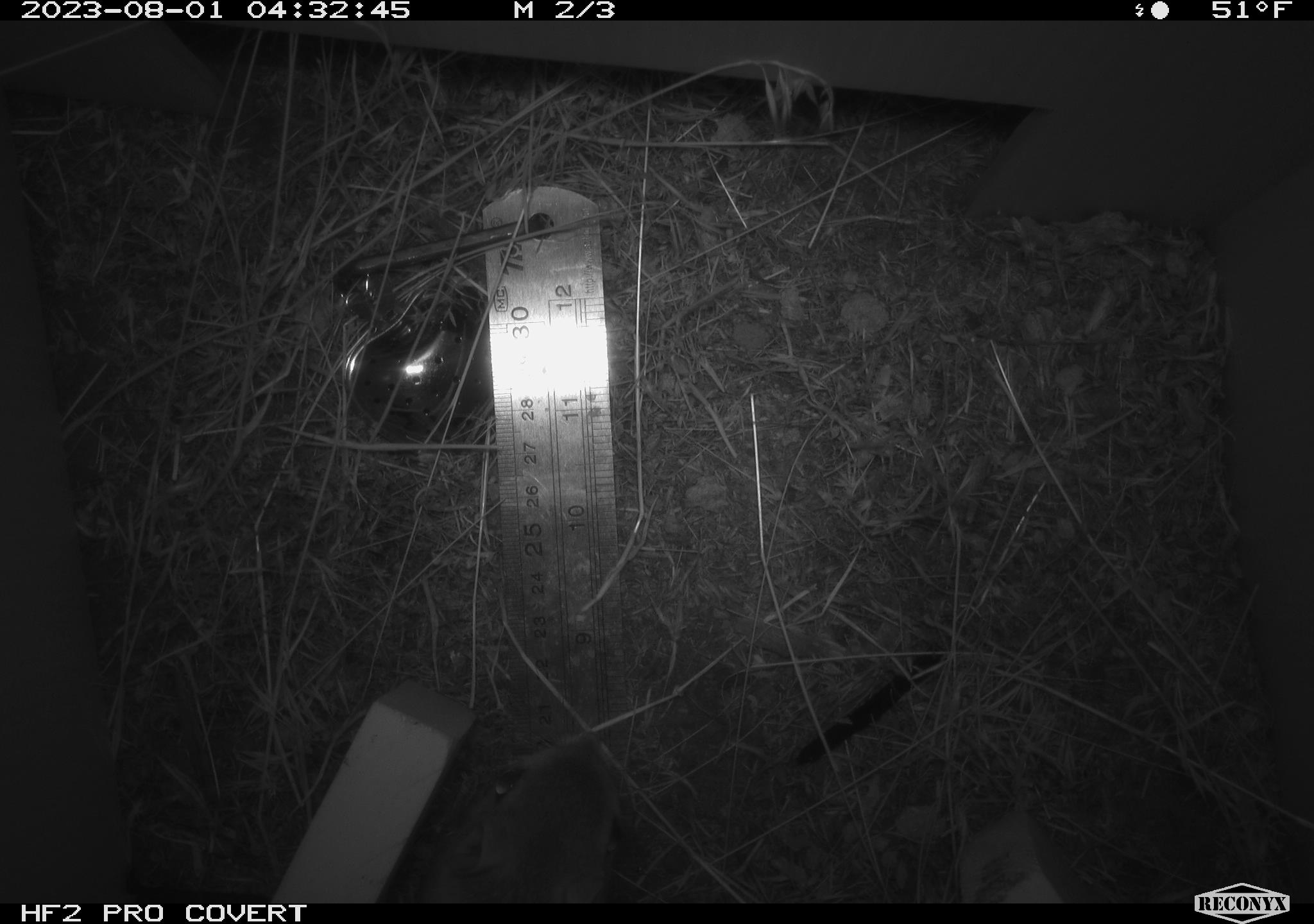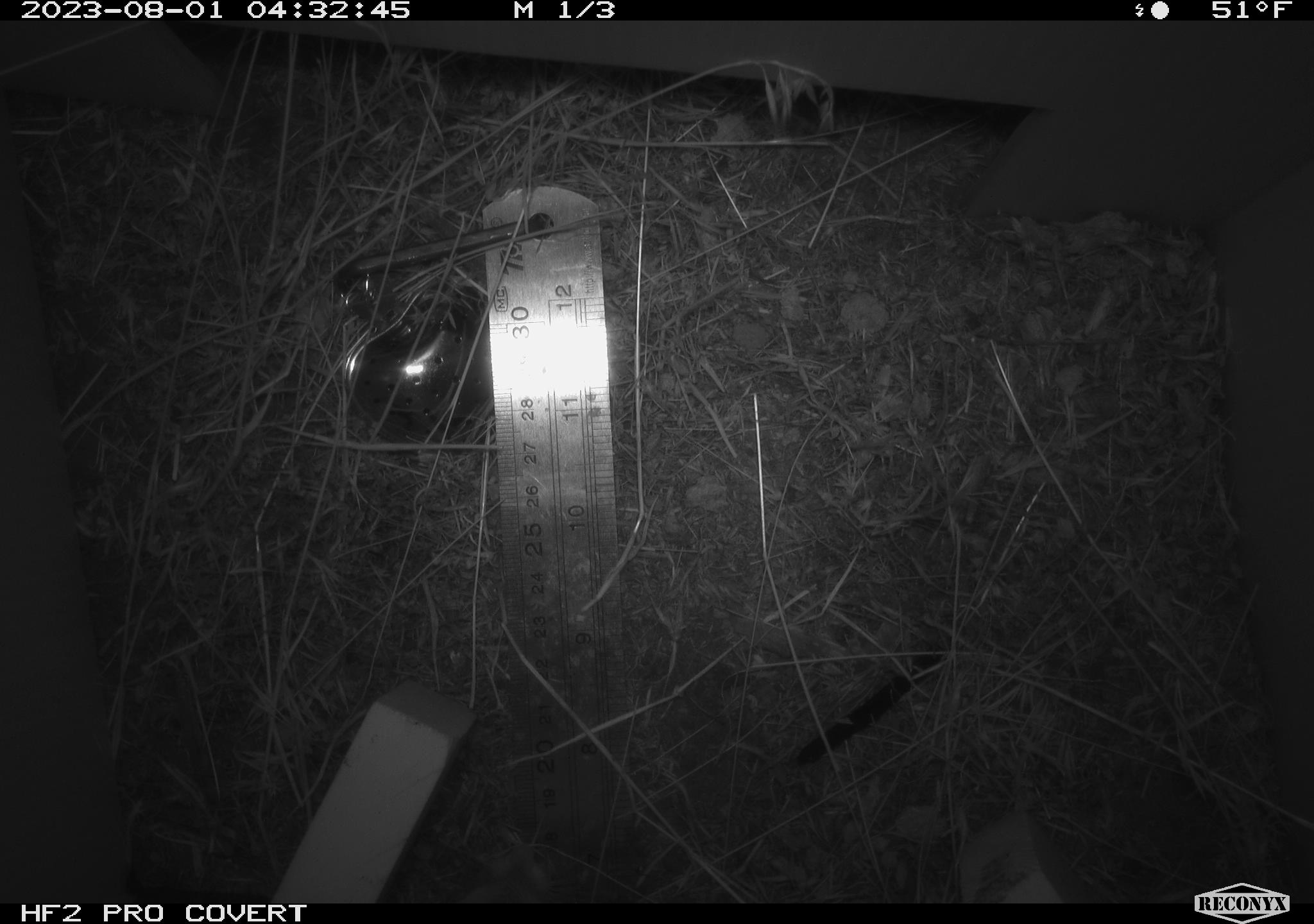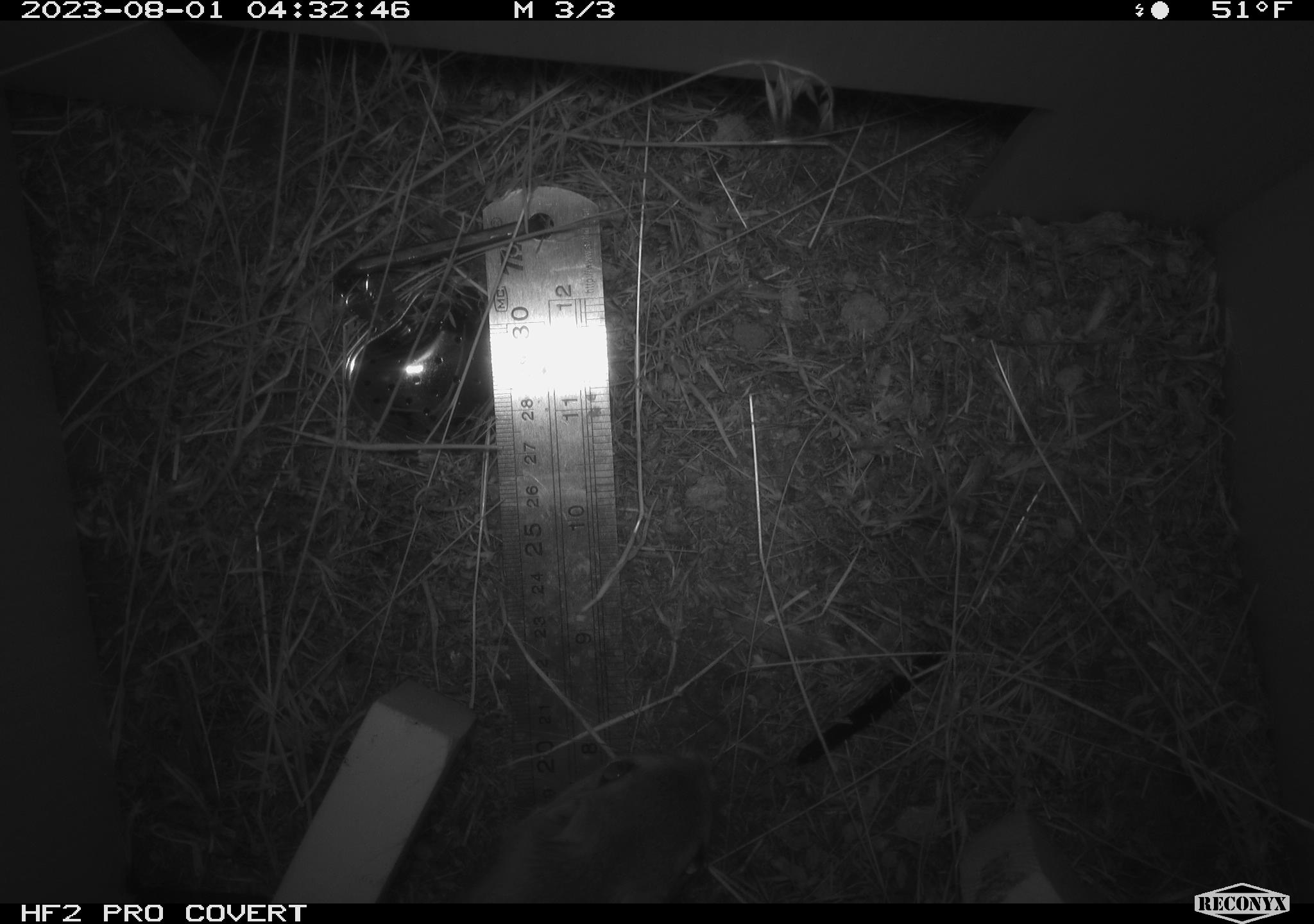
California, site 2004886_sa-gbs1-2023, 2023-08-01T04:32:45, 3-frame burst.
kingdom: Animalia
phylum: Chordata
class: Mammalia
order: Rodentia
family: Heteromyidae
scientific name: Heteromyidae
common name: kangaroo rats and pocket mice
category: heteromyidae family